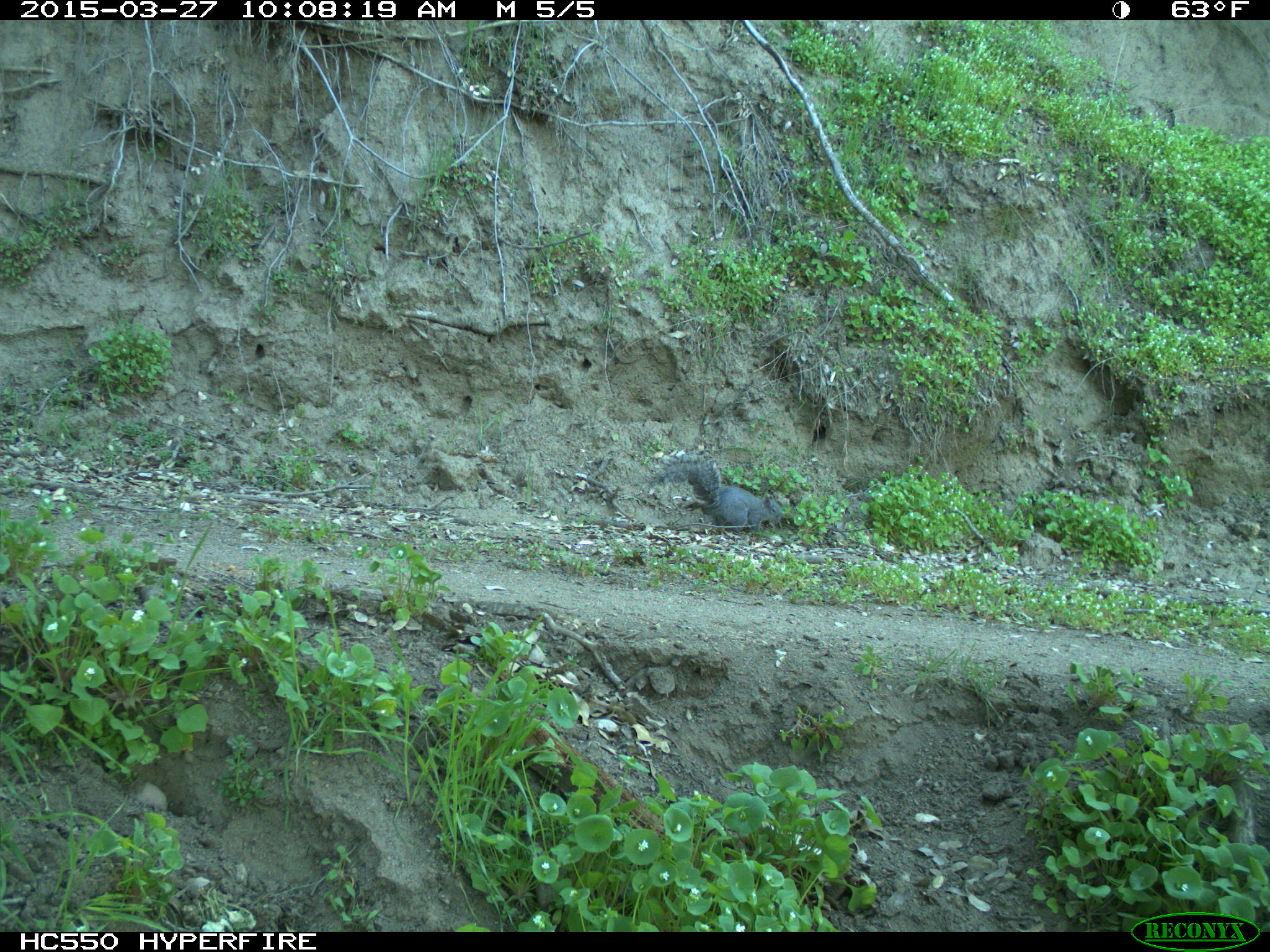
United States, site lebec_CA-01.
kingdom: Animalia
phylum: Chordata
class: Mammalia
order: Rodentia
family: Sciuridae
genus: Sciurus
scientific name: Sciurus carolinensis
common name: eastern gray squirrel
Sciurus carolinensis (eastern gray squirrel).